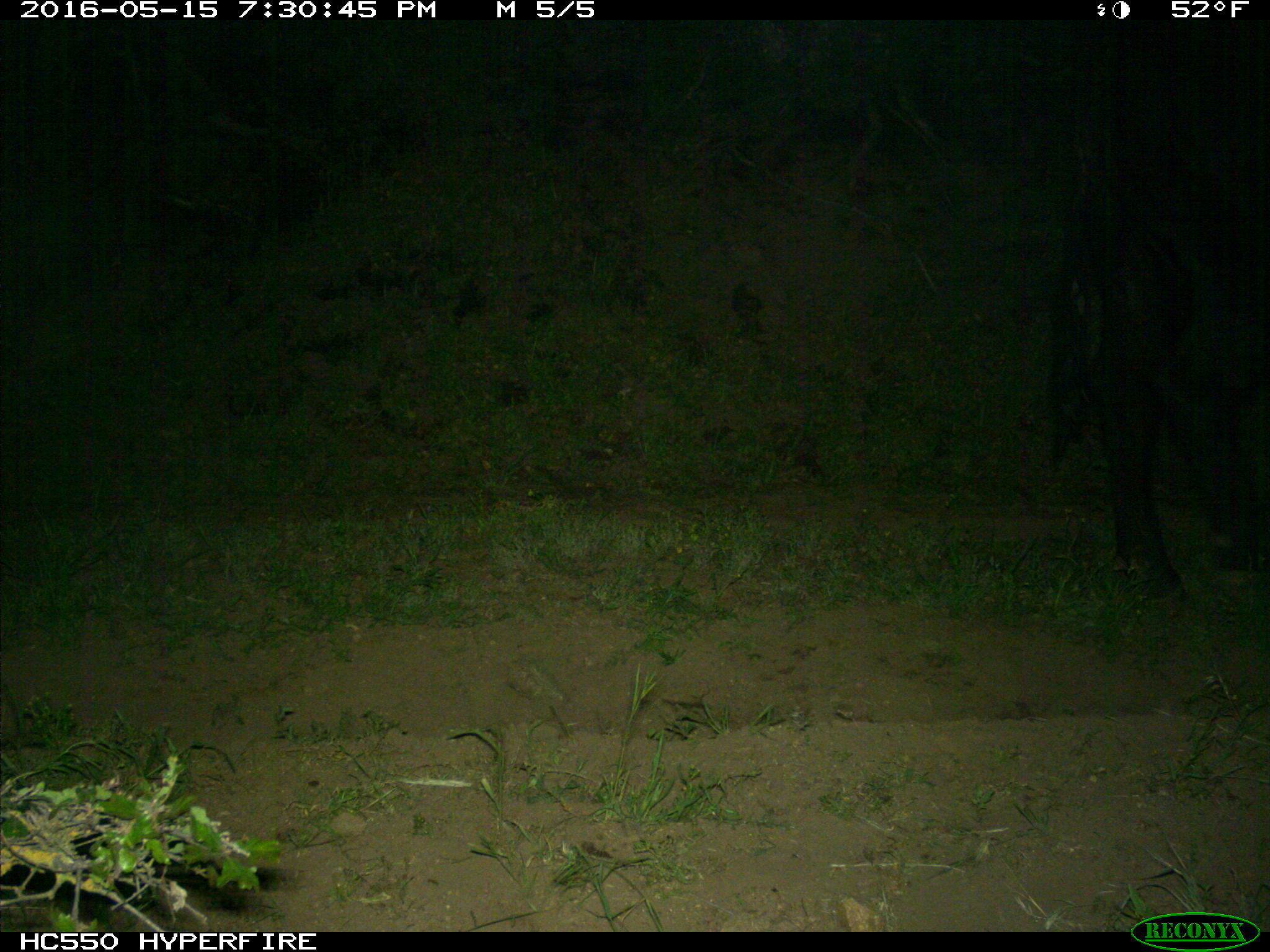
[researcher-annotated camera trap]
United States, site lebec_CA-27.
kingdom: Animalia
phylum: Chordata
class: Mammalia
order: Artiodactyla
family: Bovidae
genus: Bos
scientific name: Bos taurus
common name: domestic cow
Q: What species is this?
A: Bos taurus (domestic cow).